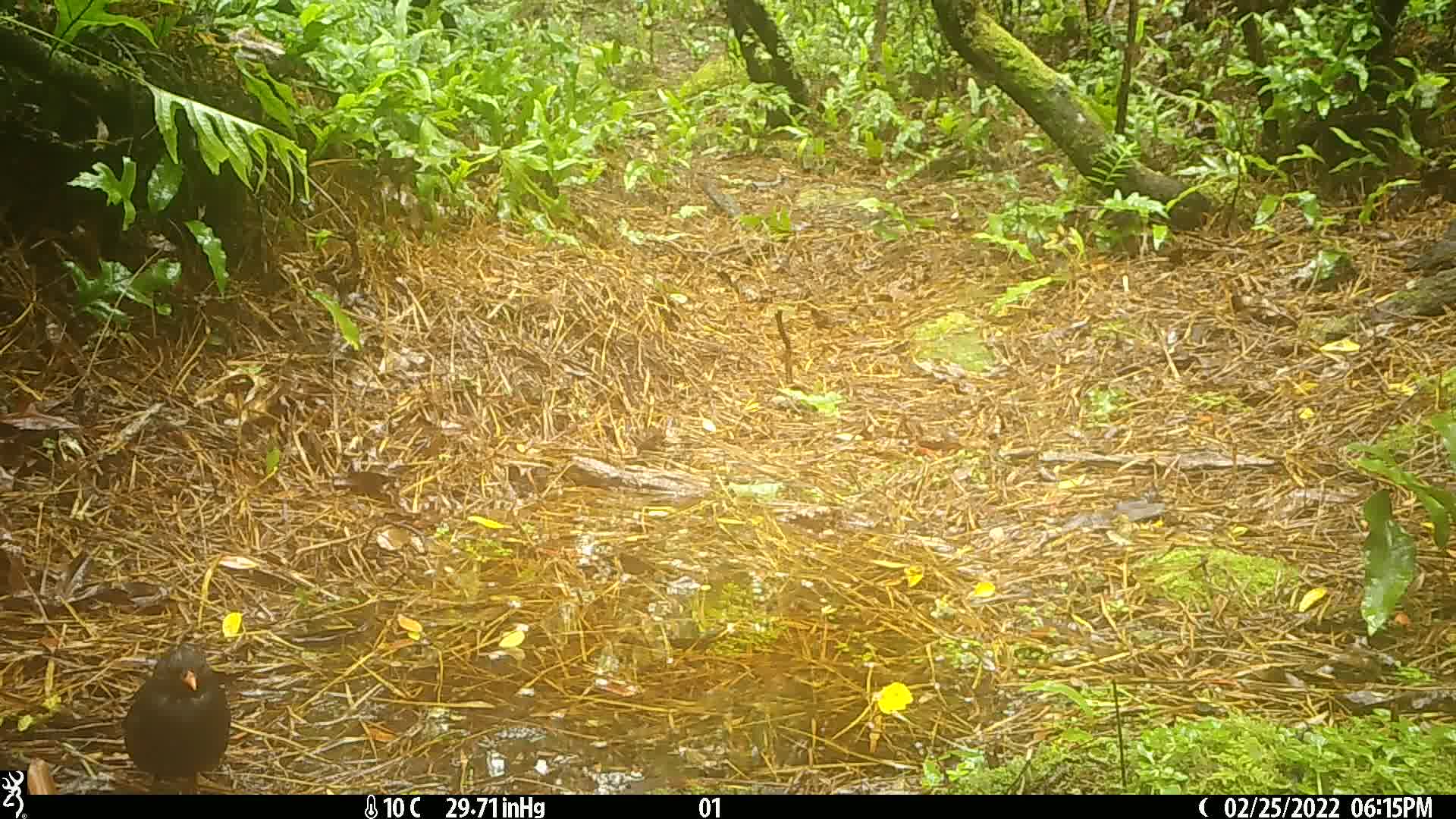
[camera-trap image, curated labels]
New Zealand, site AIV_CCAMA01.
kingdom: Animalia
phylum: Chordata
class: Aves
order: Passeriformes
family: Turdidae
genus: Turdus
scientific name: Turdus merula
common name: eurasian blackbird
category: blackbird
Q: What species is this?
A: Blackbird (eurasian blackbird) (Turdus merula).